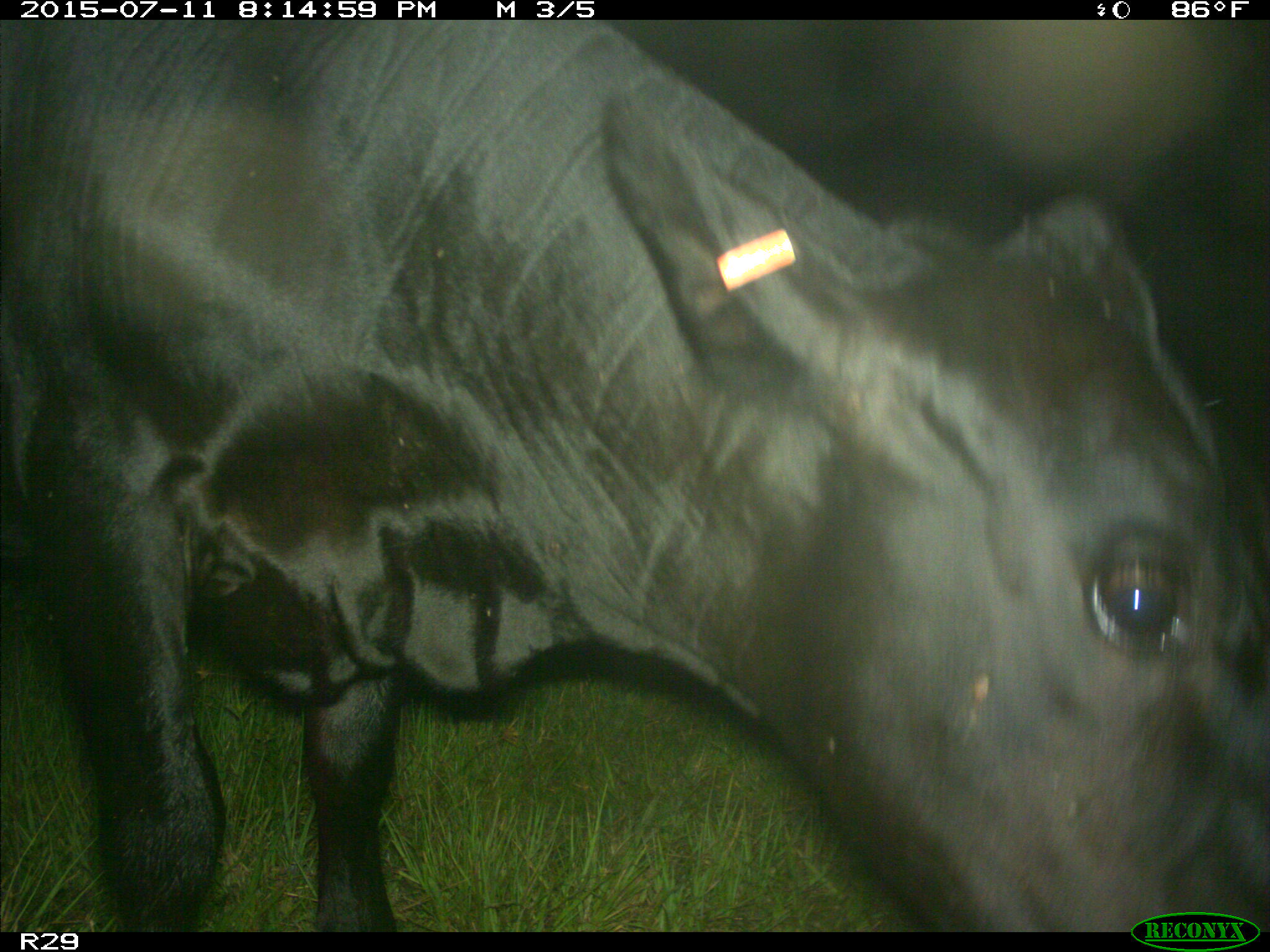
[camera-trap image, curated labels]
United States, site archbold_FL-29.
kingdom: Animalia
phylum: Chordata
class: Mammalia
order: Artiodactyla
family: Bovidae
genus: Bos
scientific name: Bos taurus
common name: domestic cow